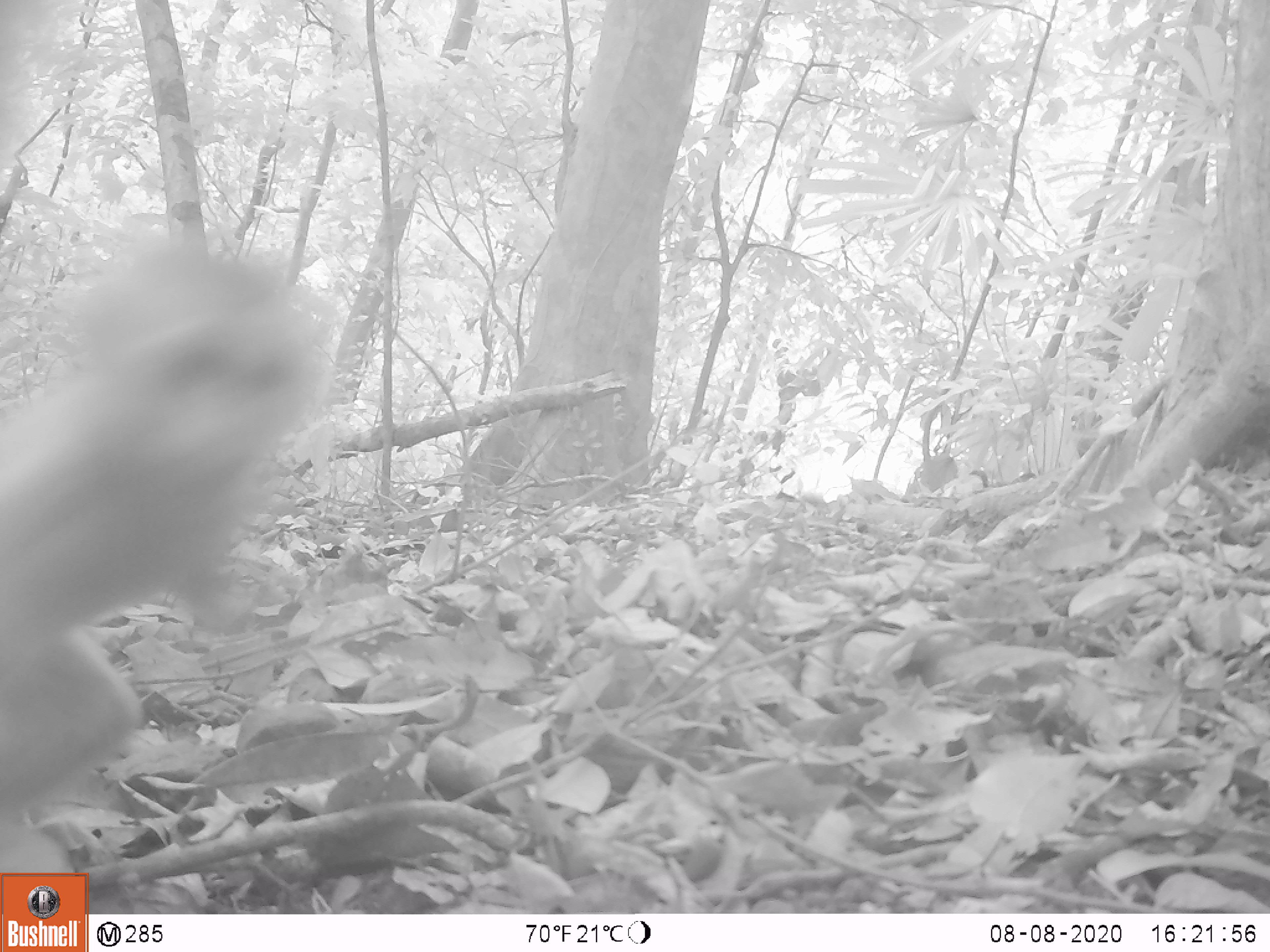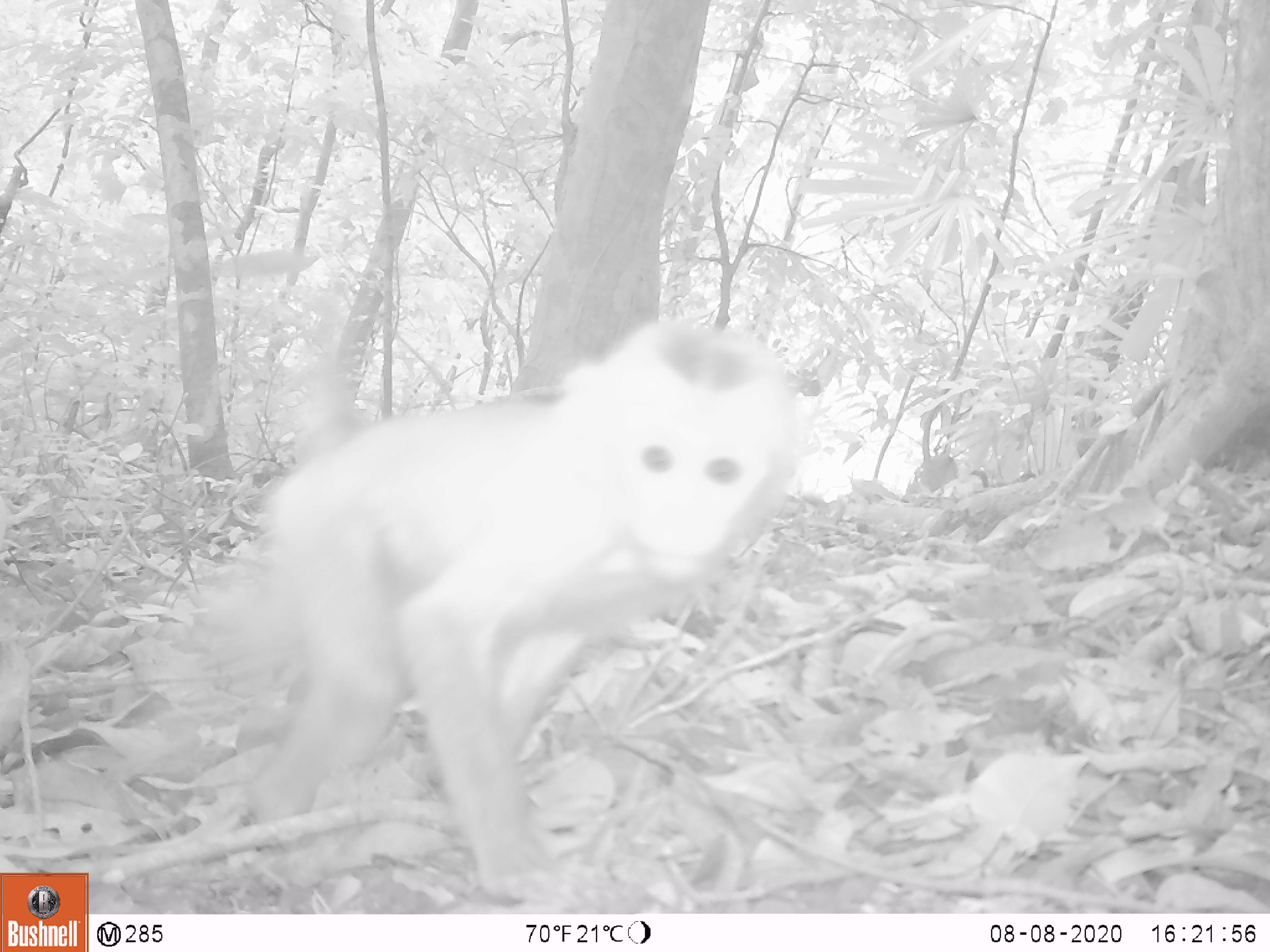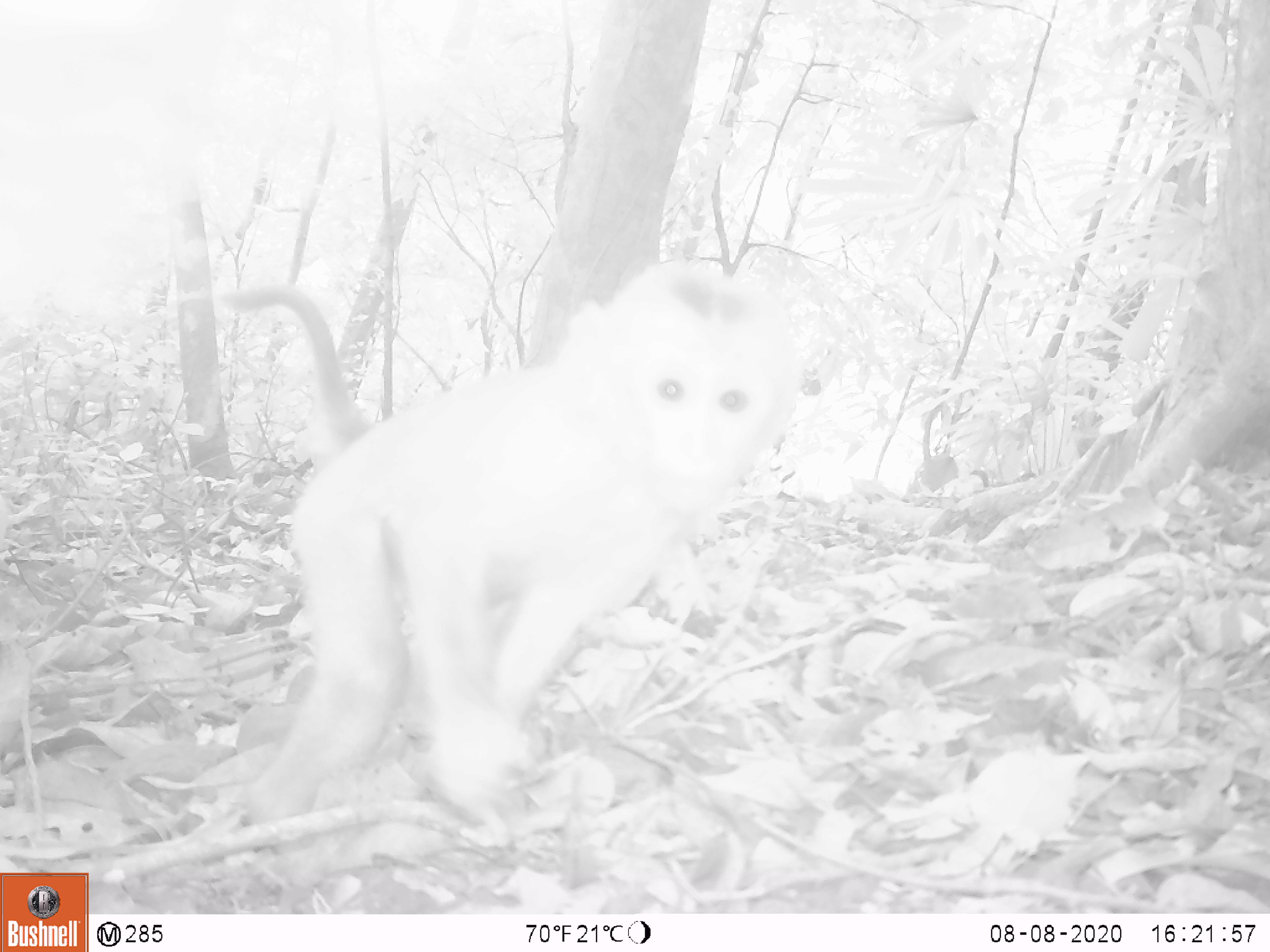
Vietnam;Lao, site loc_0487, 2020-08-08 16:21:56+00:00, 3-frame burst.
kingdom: Animalia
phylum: Chordata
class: Mammalia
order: Primates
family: Cercopithecidae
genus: Macaca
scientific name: Macaca nemestrina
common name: pig-tailed macaque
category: pig tailed macaque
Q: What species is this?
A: Pig tailed macaque (pig-tailed macaque) (Macaca nemestrina).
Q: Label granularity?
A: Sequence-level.